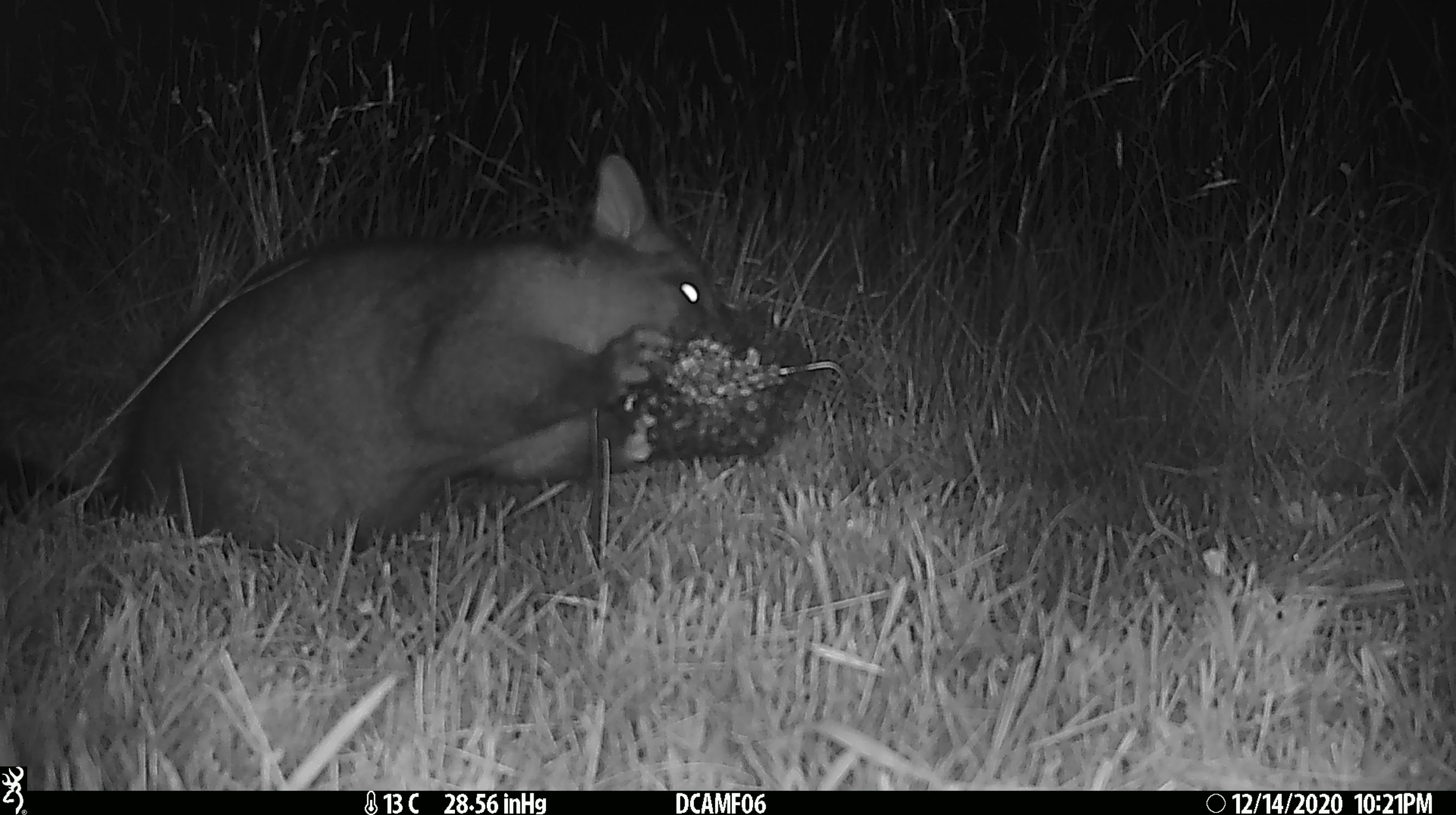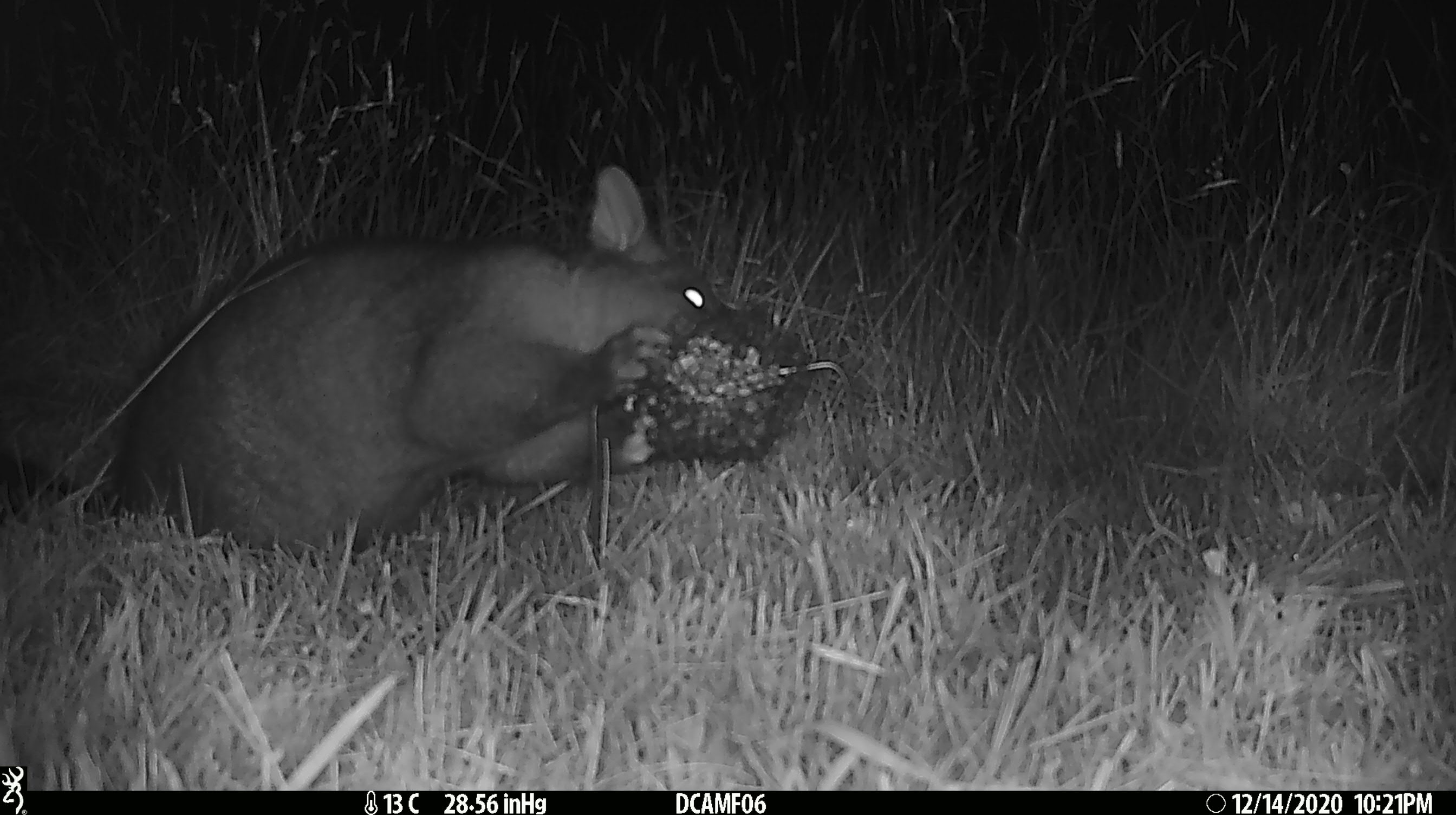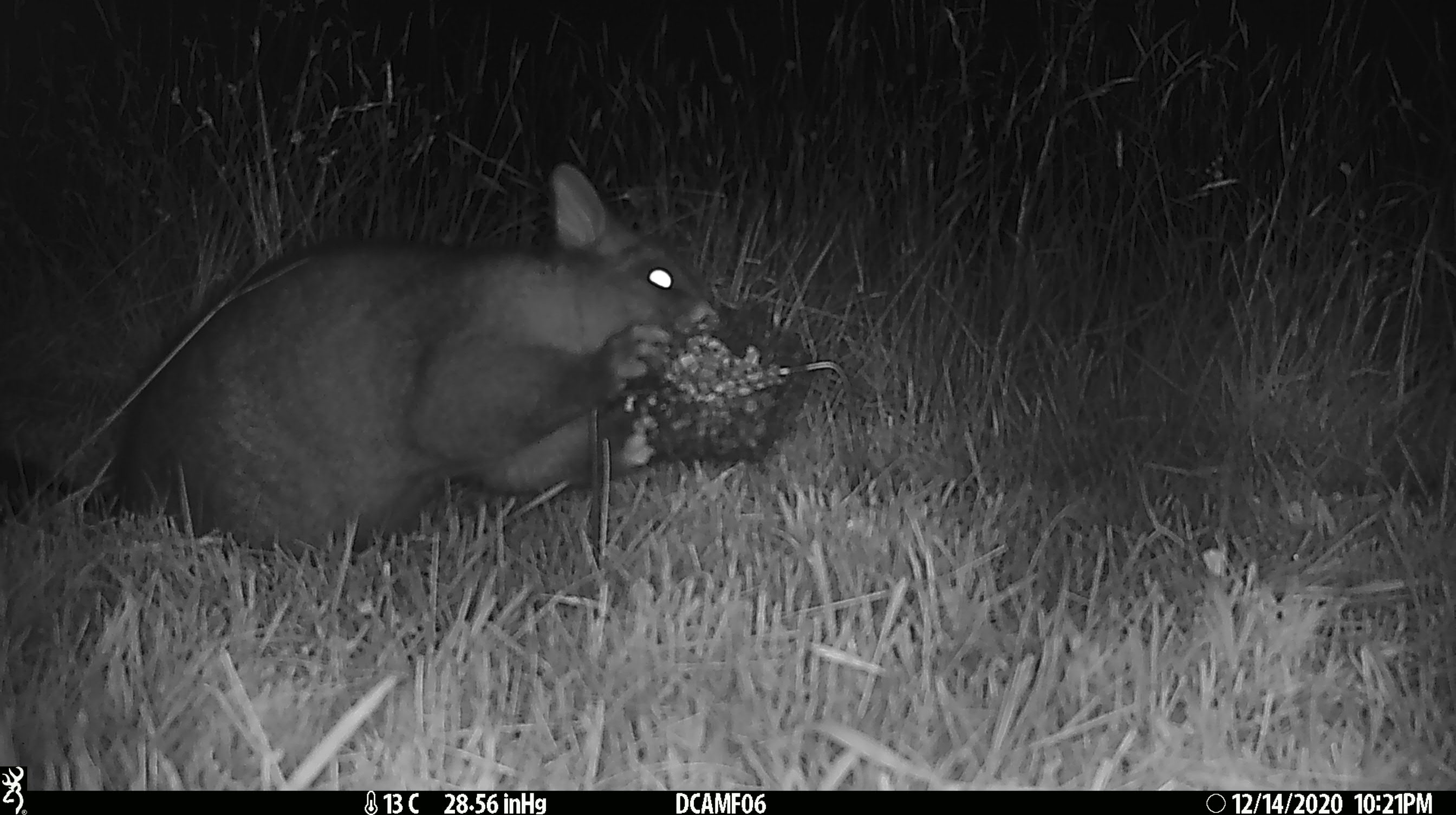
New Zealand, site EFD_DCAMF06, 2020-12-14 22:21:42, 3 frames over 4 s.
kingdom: Animalia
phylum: Chordata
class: Mammalia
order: Diprotodontia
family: Phalangeridae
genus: Trichosurus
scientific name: Trichosurus vulpecula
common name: common brushtail possum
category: possum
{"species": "possum (common brushtail possum) (Trichosurus vulpecula)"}